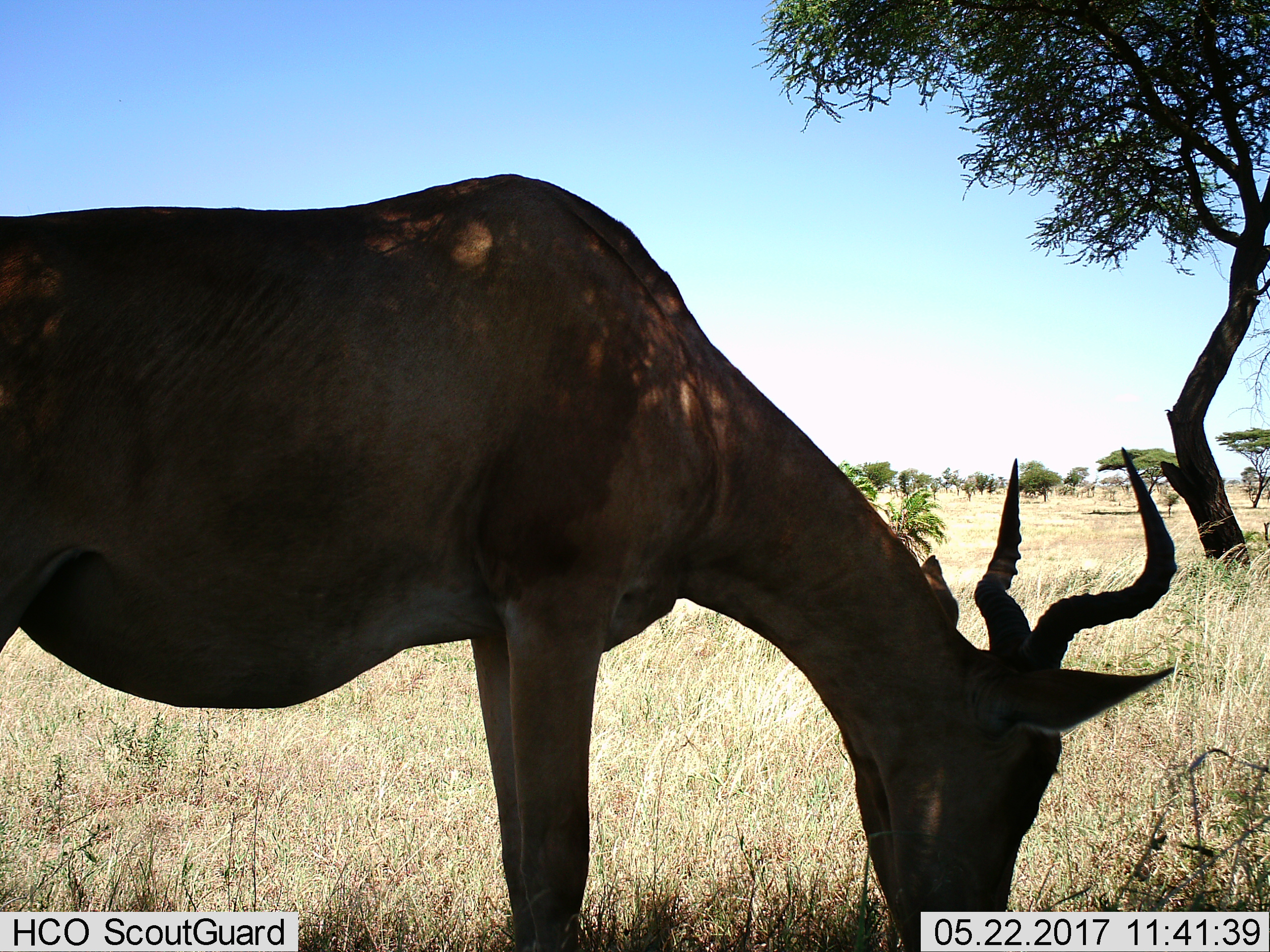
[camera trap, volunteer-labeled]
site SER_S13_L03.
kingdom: Animalia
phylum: Chordata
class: Mammalia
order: Artiodactyla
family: Bovidae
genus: Alcelaphus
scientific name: Alcelaphus buselaphus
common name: hartebeest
Hartebeest (Alcelaphus buselaphus), count 1. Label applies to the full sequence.